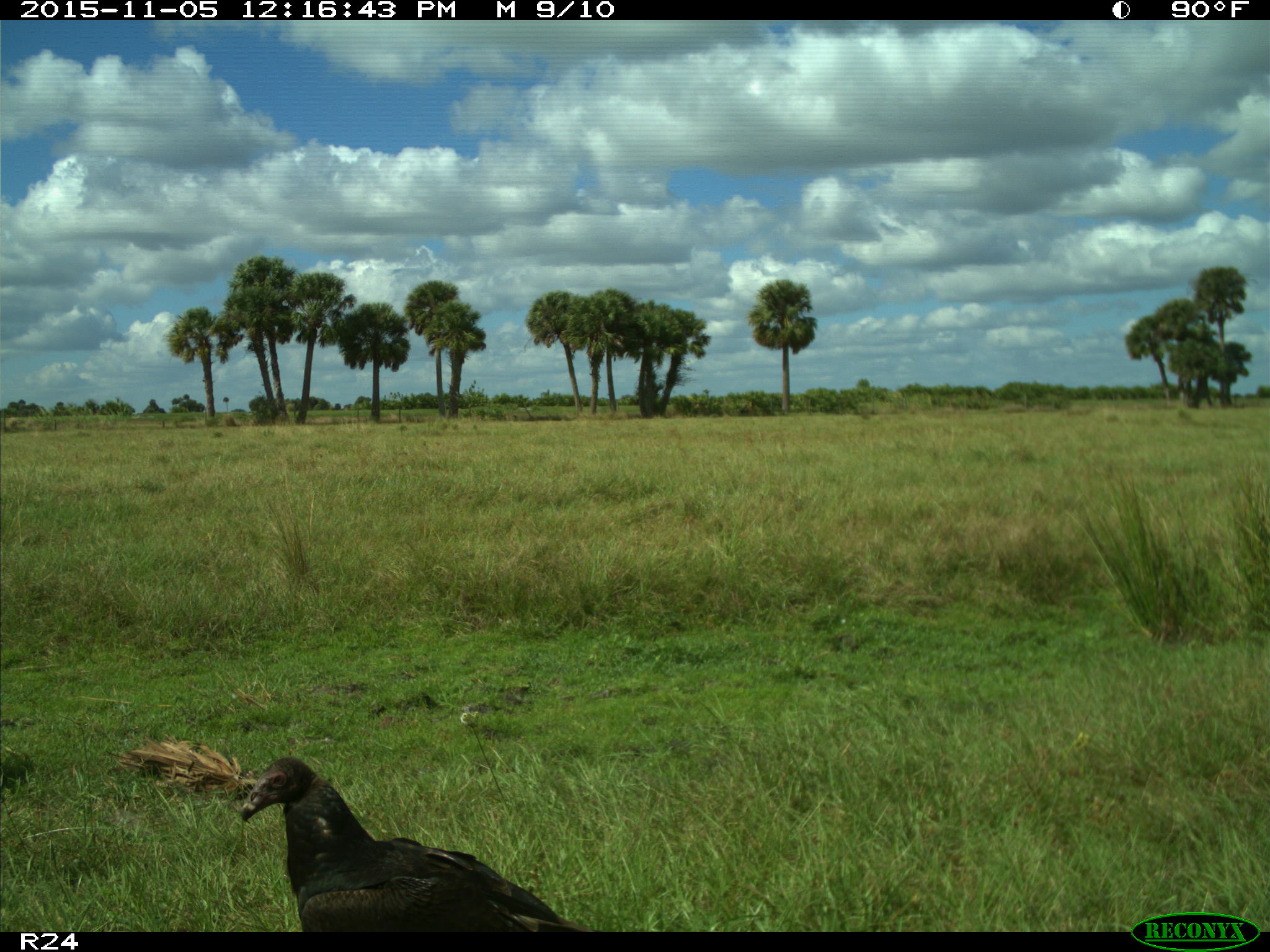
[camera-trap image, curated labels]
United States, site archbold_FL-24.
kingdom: Animalia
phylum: Chordata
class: Aves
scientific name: Aves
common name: birds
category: unidentified bird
Unidentified bird (birds) (Aves).